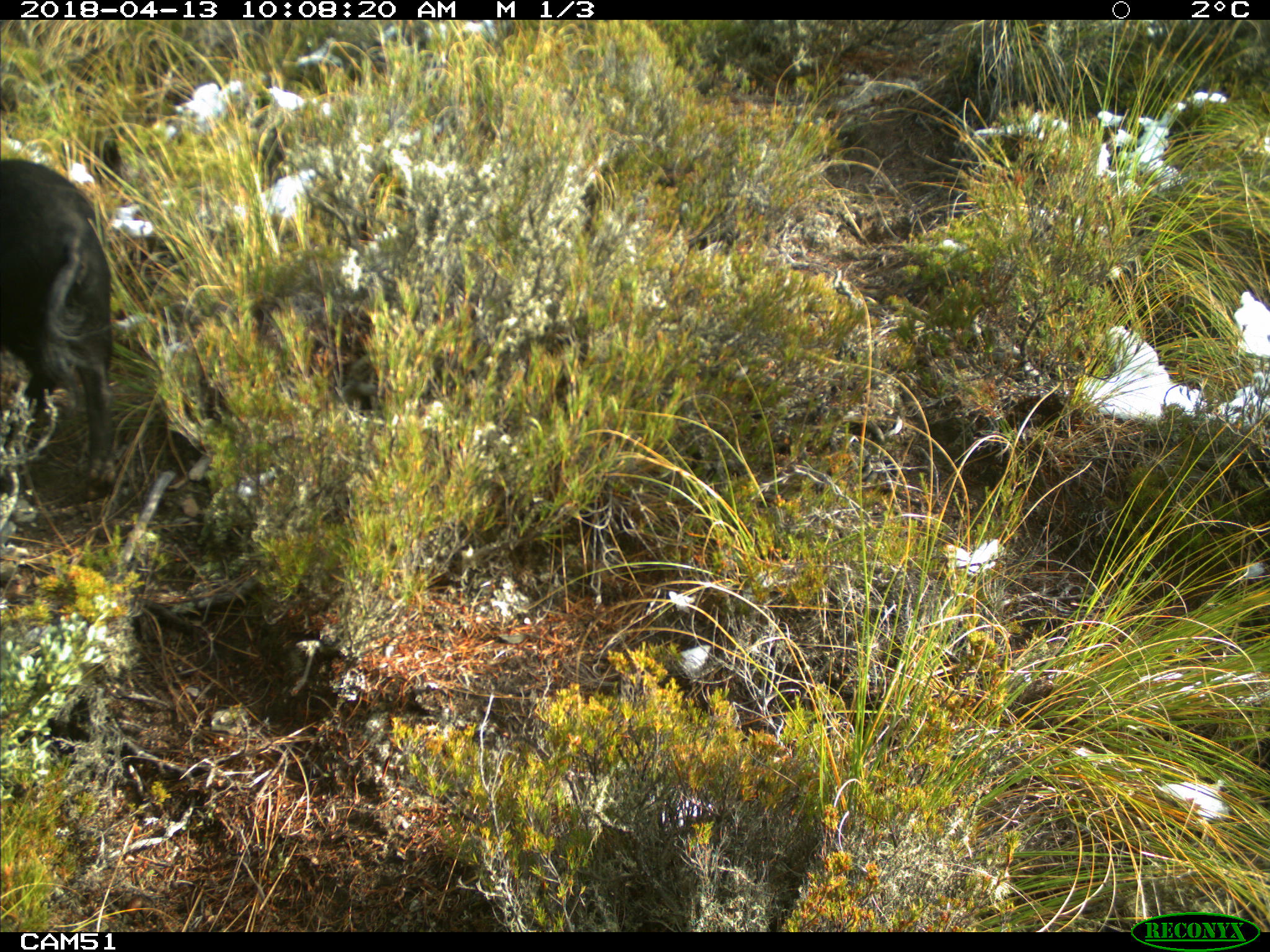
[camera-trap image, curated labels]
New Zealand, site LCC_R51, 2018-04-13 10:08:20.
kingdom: Animalia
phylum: Chordata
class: Mammalia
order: Artiodactyla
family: Suidae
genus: Sus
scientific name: Sus scrofa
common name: pig